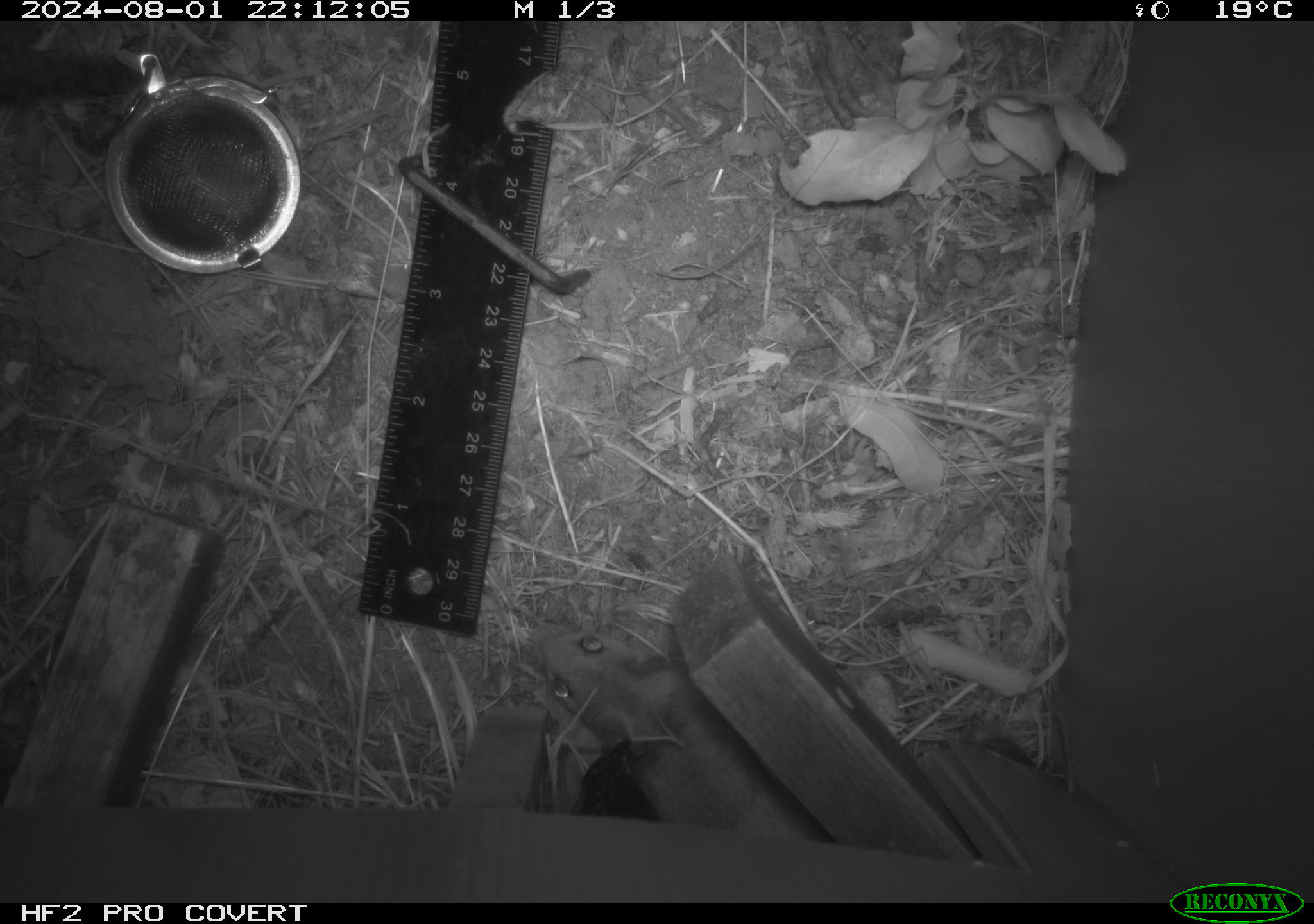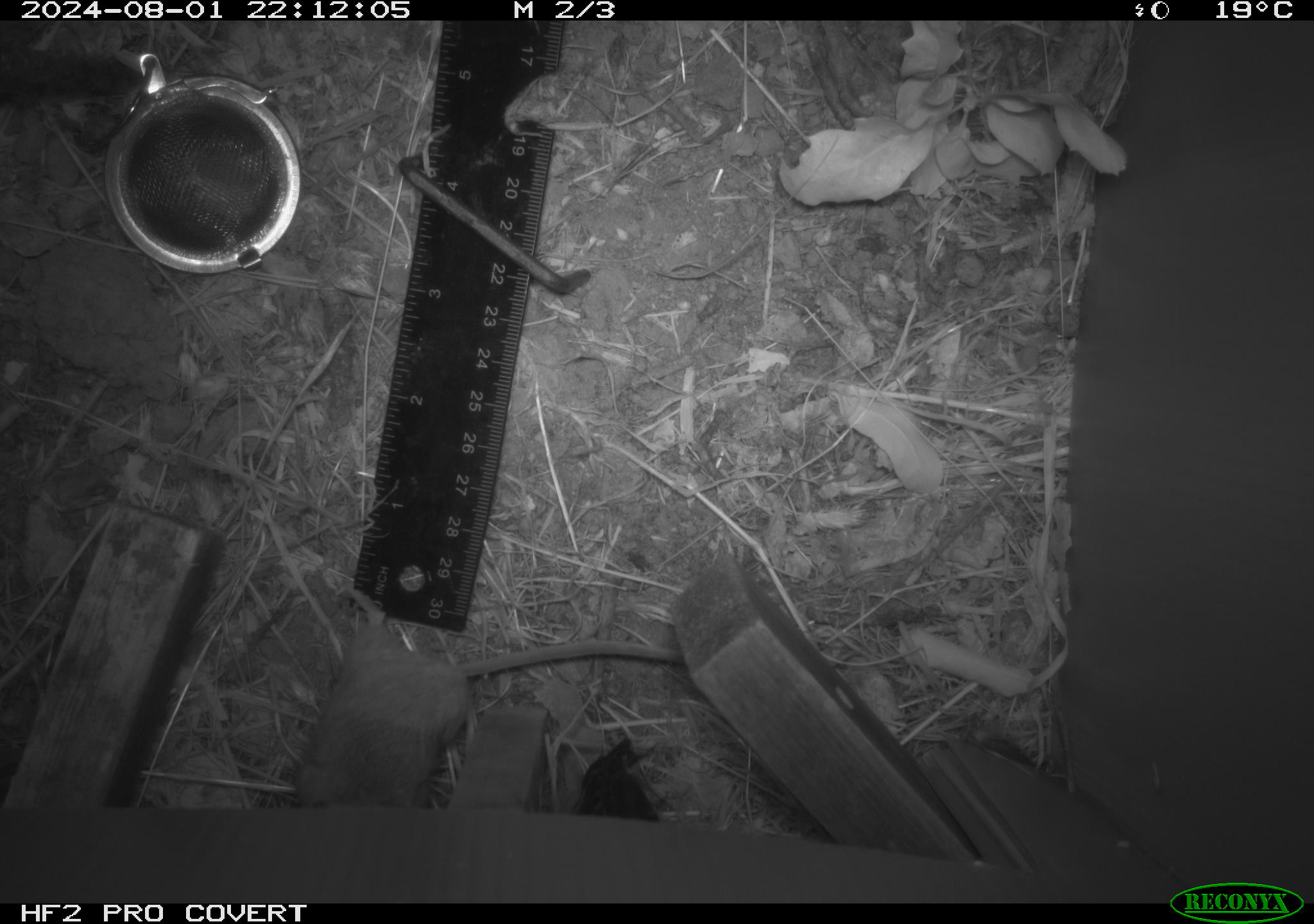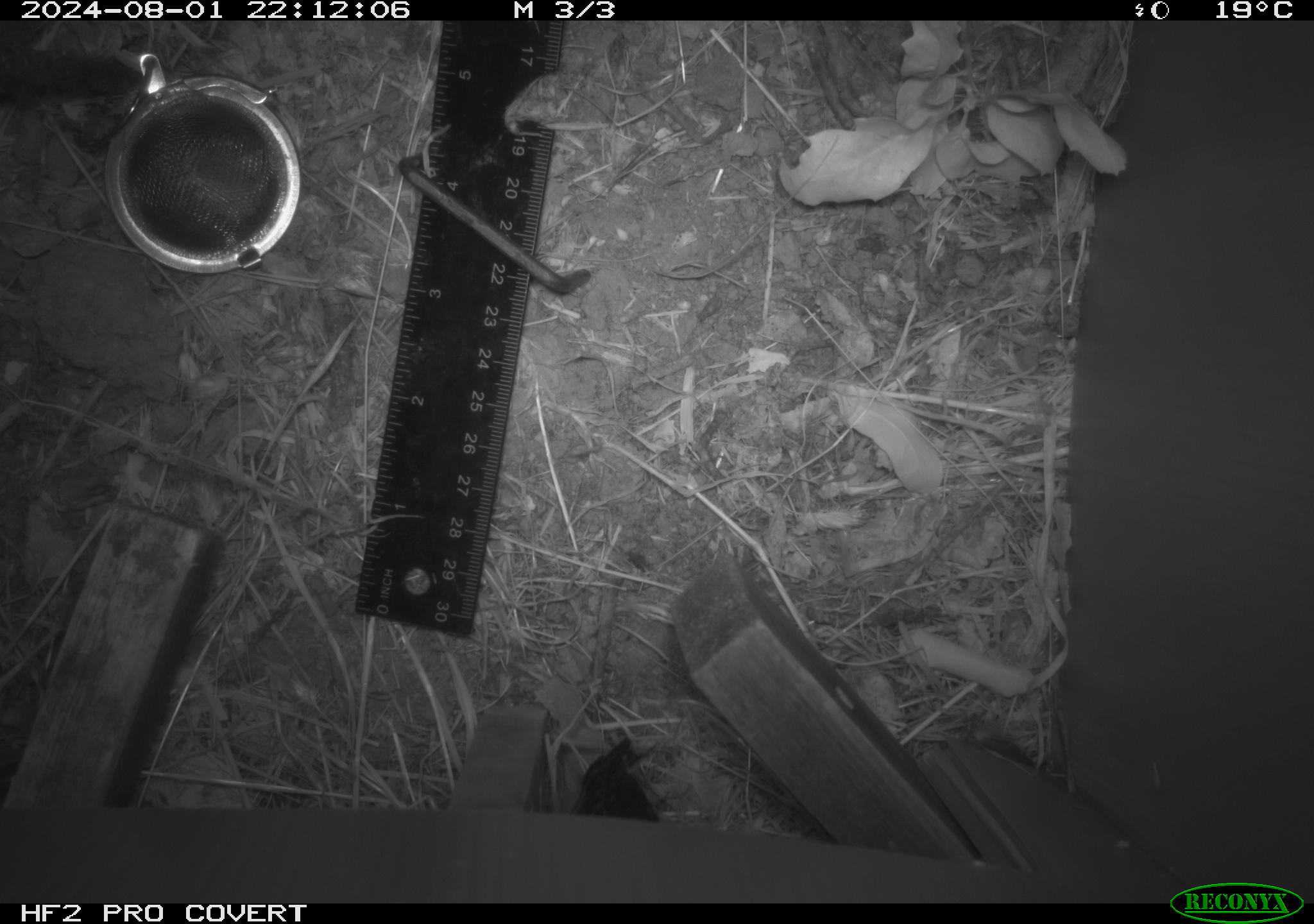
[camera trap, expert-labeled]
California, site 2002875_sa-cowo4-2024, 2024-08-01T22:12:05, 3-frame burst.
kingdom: Animalia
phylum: Chordata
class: Mammalia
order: Rodentia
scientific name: Rodentia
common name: rodent